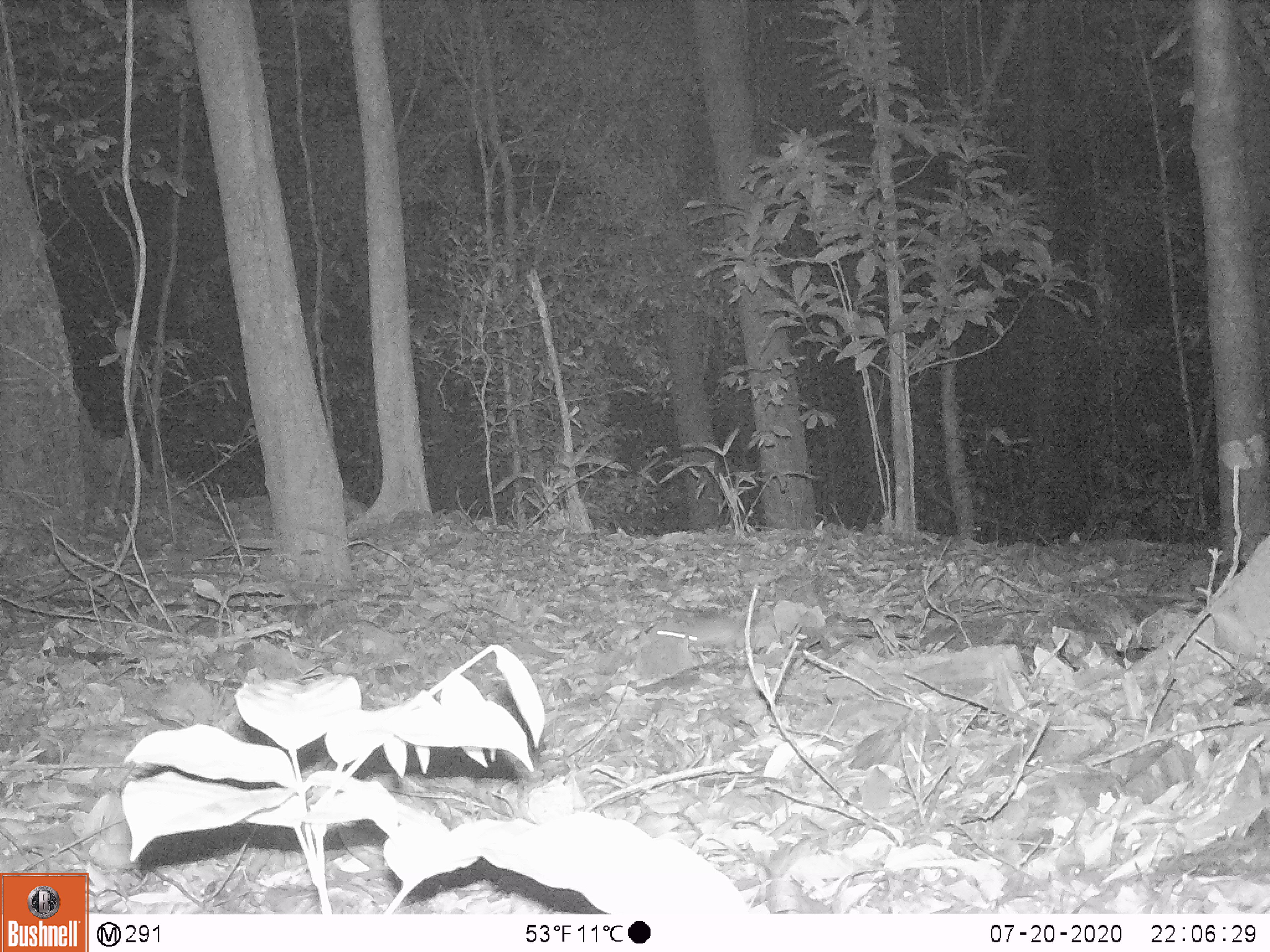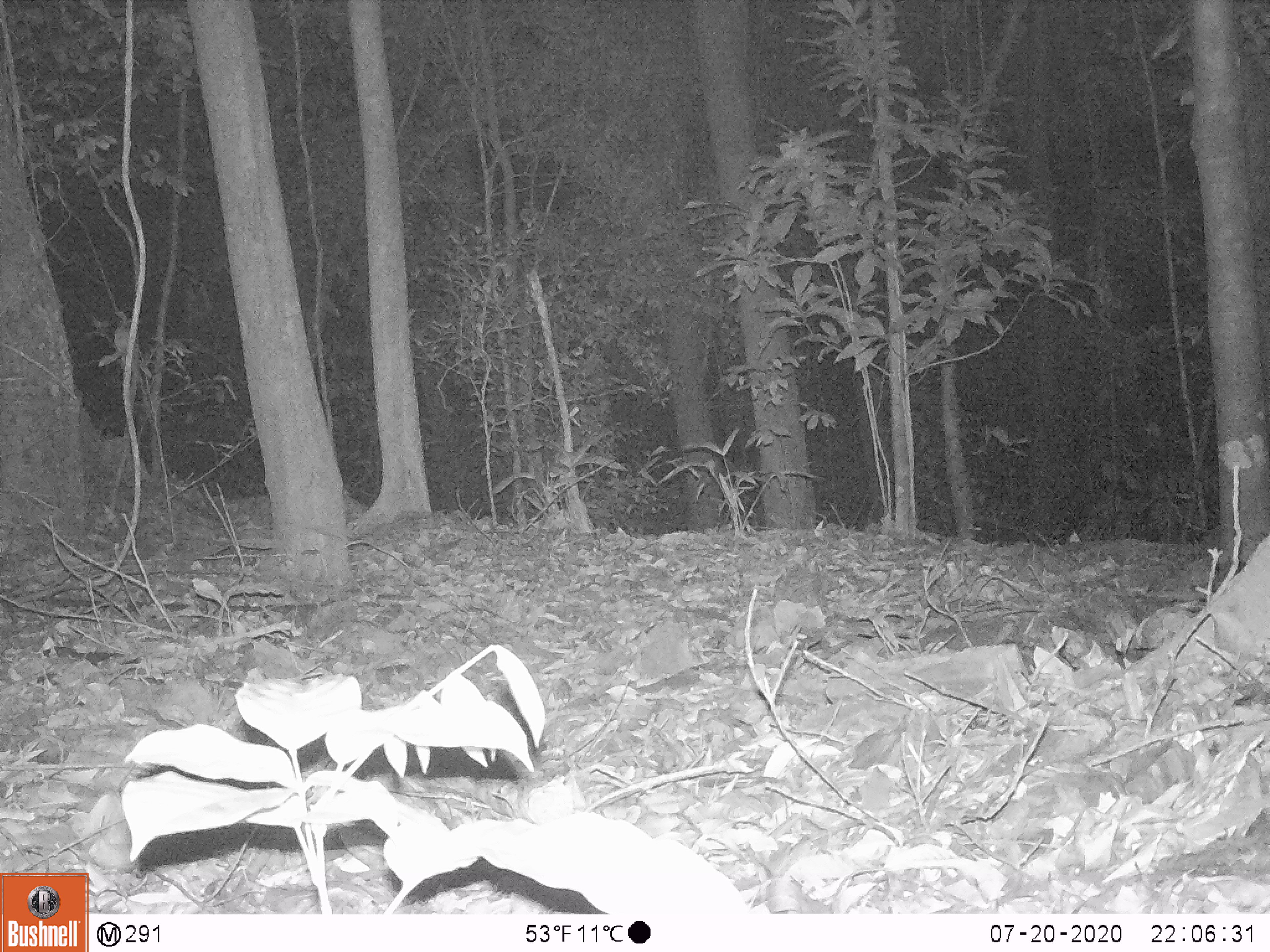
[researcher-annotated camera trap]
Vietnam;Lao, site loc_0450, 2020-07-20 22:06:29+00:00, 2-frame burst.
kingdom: Animalia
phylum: Chordata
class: Mammalia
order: Rodentia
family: Muridae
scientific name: Muridae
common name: old-world mice and rats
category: unidentified murid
Unidentified murid (old-world mice and rats) (Muridae). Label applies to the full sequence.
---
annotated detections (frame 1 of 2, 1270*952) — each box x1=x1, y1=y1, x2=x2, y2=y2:
unidentified murid: x1=654, y1=613, x2=745, y2=650